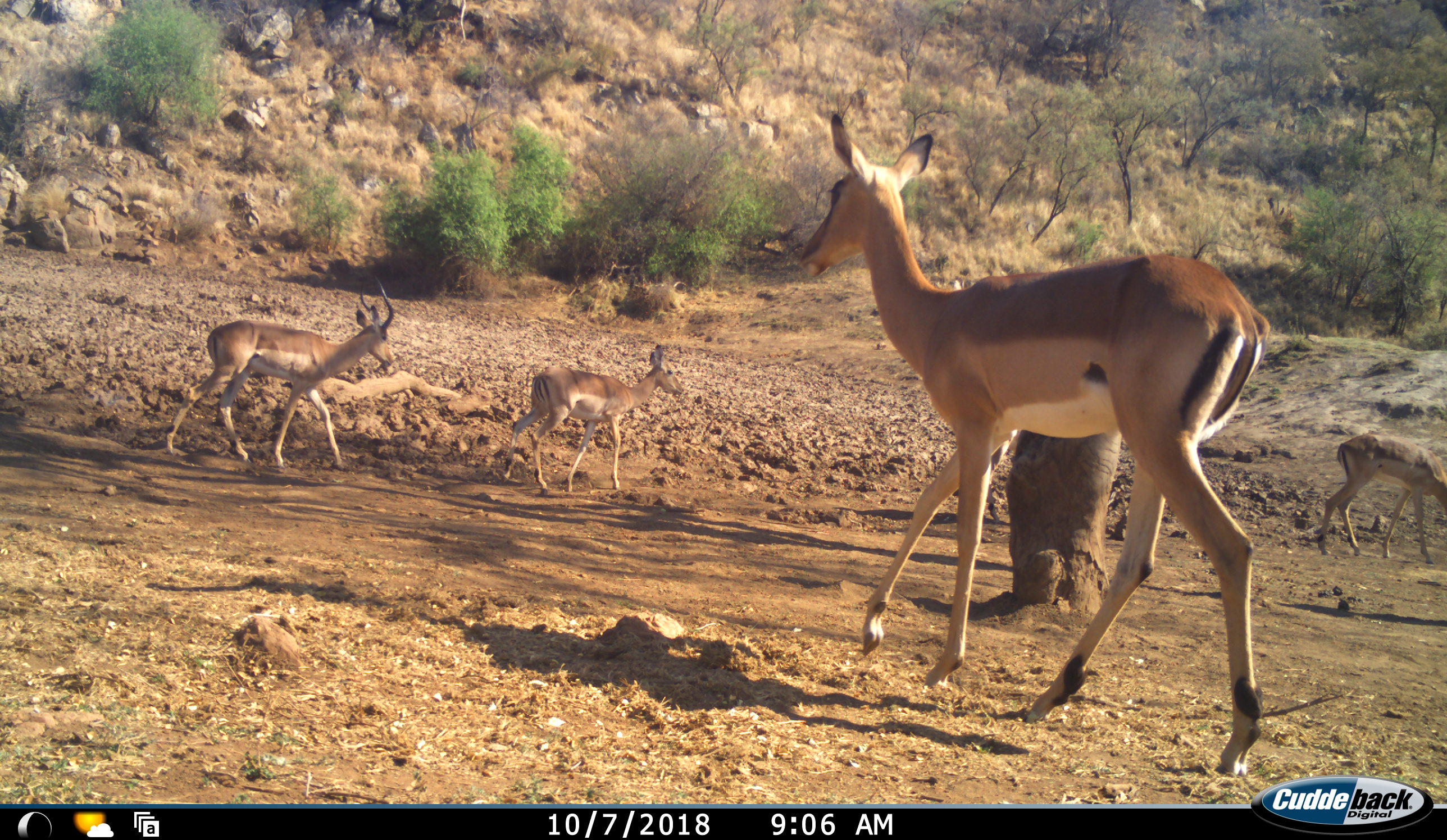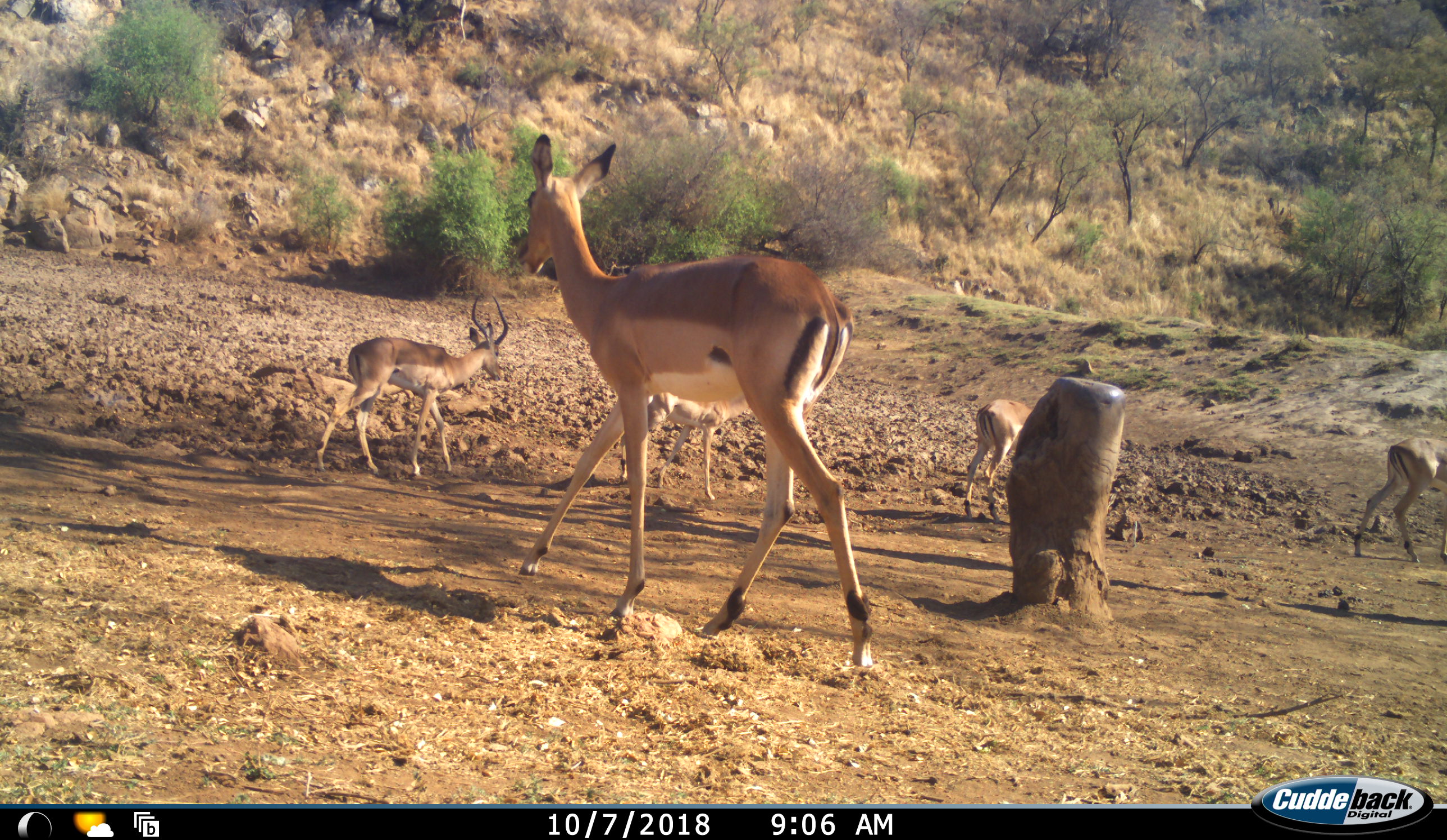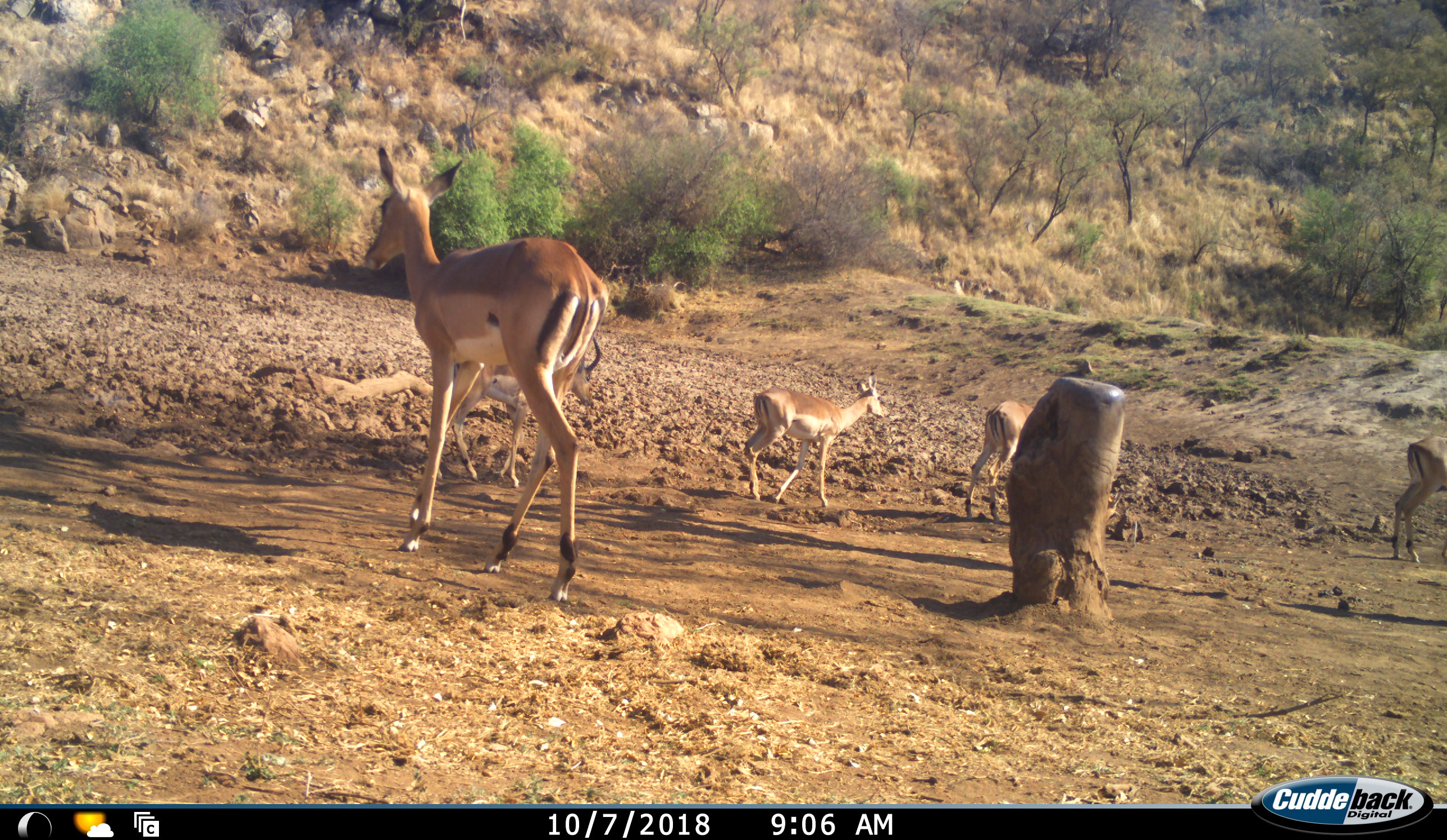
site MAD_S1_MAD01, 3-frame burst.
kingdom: Animalia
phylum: Chordata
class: Mammalia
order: Artiodactyla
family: Bovidae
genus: Aepyceros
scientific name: Aepyceros melampus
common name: impala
Impala (Aepyceros melampus), count 5. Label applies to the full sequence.